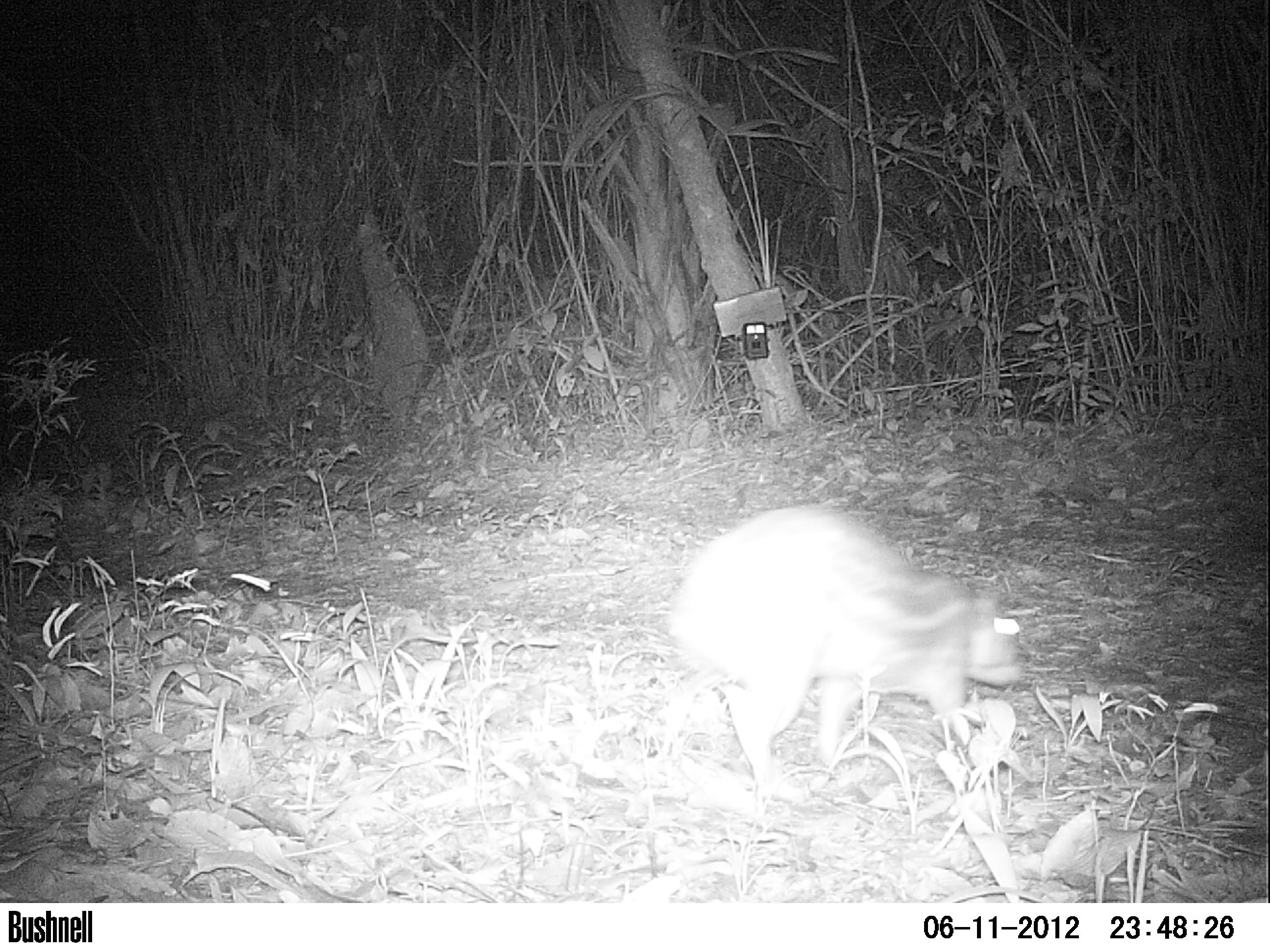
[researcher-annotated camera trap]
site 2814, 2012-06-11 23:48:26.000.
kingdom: Animalia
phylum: Chordata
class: Mammalia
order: Rodentia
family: Cuniculidae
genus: Cuniculus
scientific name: Cuniculus paca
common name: spotted paca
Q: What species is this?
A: Cuniculus paca (spotted paca).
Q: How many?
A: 1.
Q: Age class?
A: Adult.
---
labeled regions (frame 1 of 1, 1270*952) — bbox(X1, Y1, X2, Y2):
cuniculus paca: bbox(665, 501, 1024, 803)